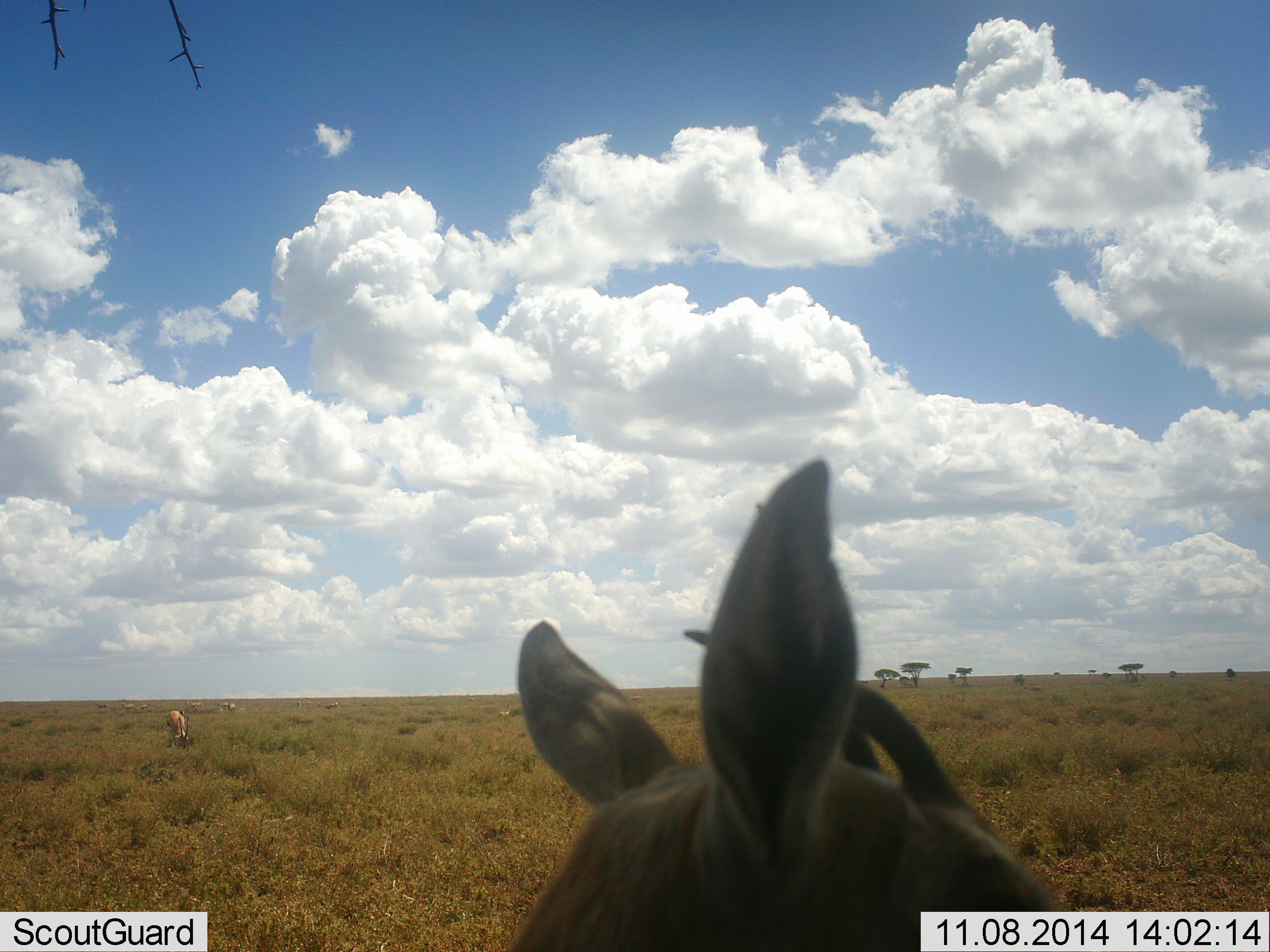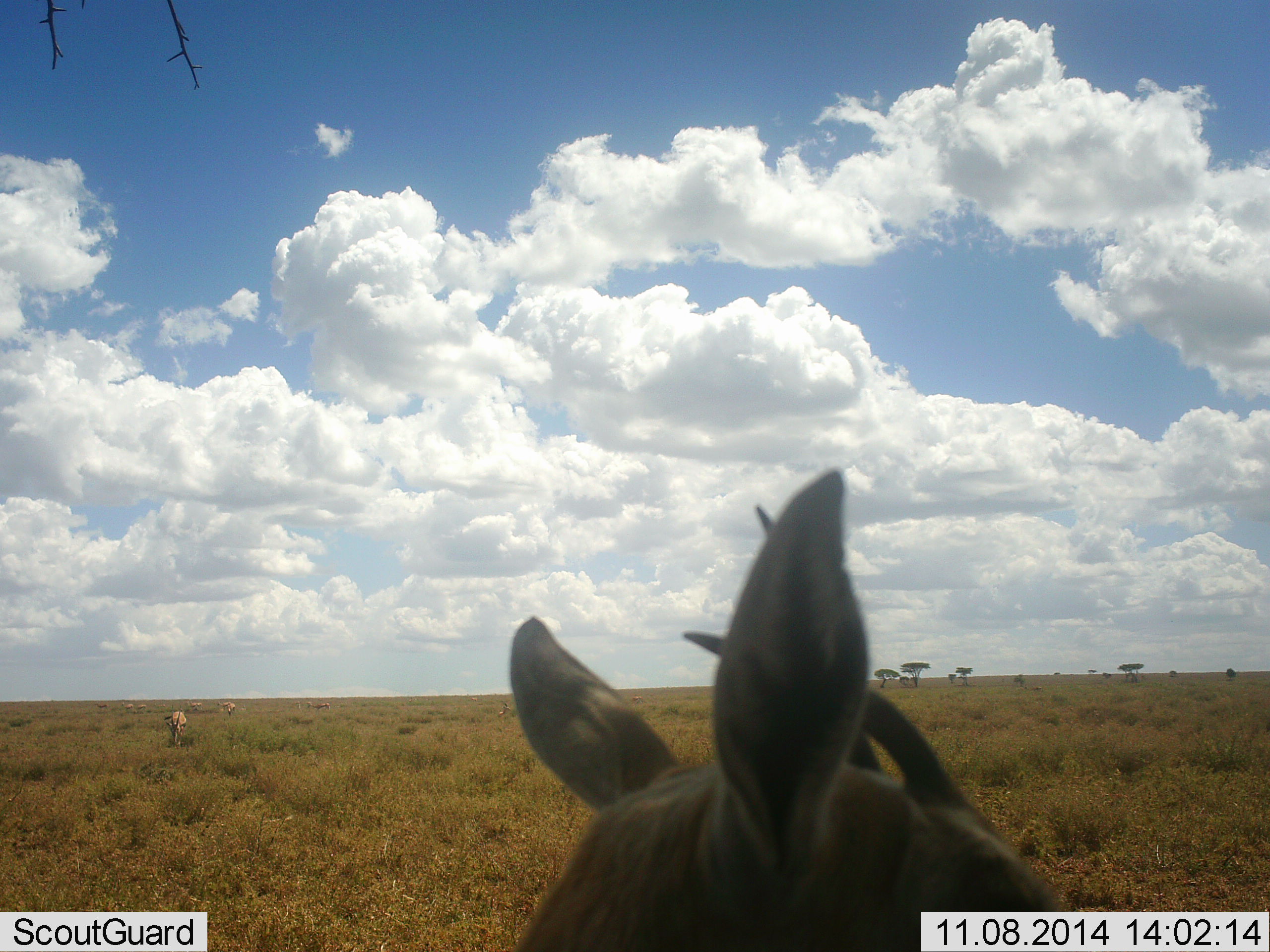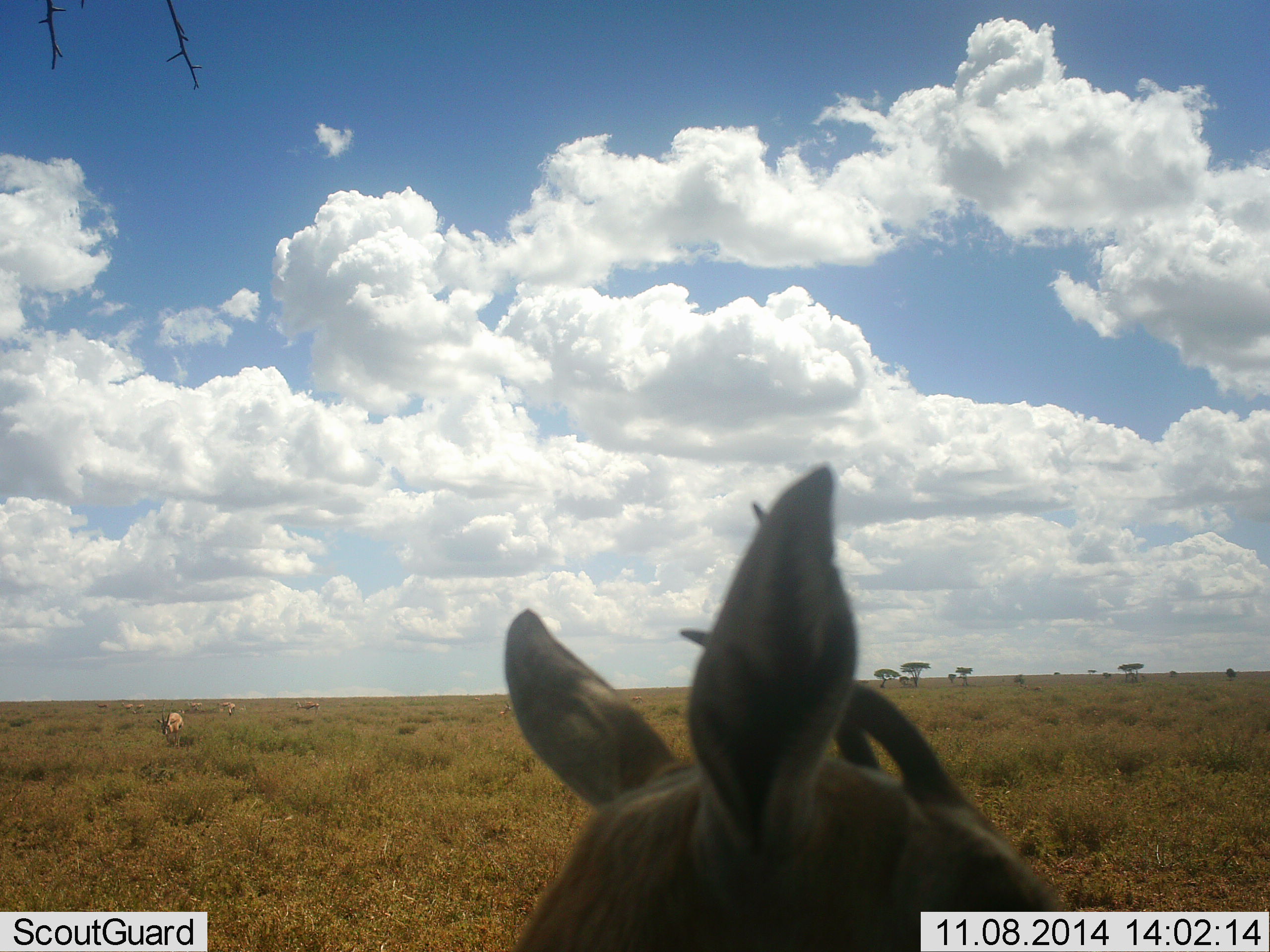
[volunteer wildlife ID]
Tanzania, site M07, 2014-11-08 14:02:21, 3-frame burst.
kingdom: Animalia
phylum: Chordata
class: Mammalia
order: Artiodactyla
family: Bovidae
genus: Nanger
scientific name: Nanger granti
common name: grant's gazelle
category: gazellegrants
Gazellegrants (grant's gazelle) (Nanger granti), count 2. Behavior (volunteer vote fractions): standing 100%, resting 0%, moving 20%, interacting 0%. Young present (vote fraction): 0%. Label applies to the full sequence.